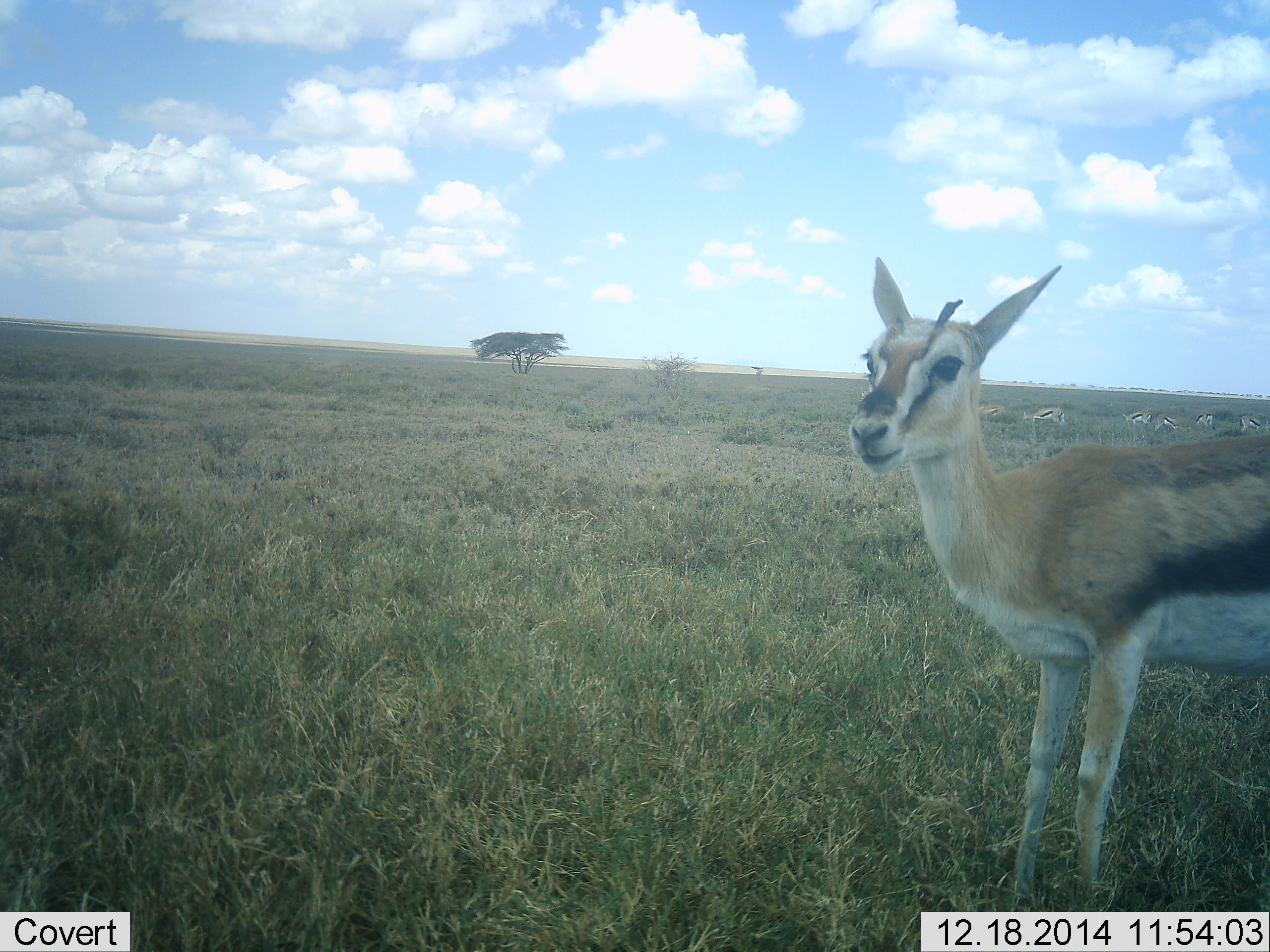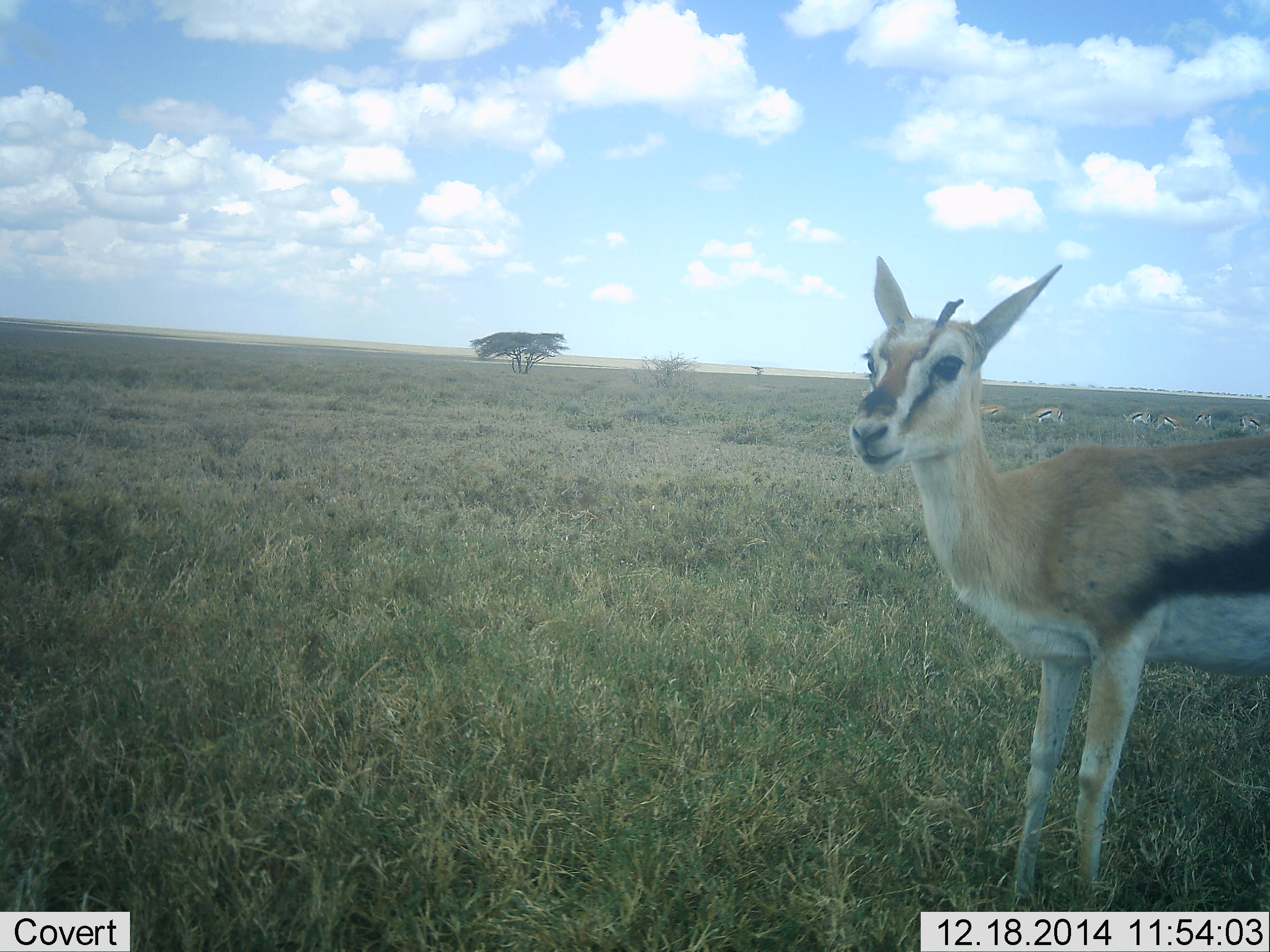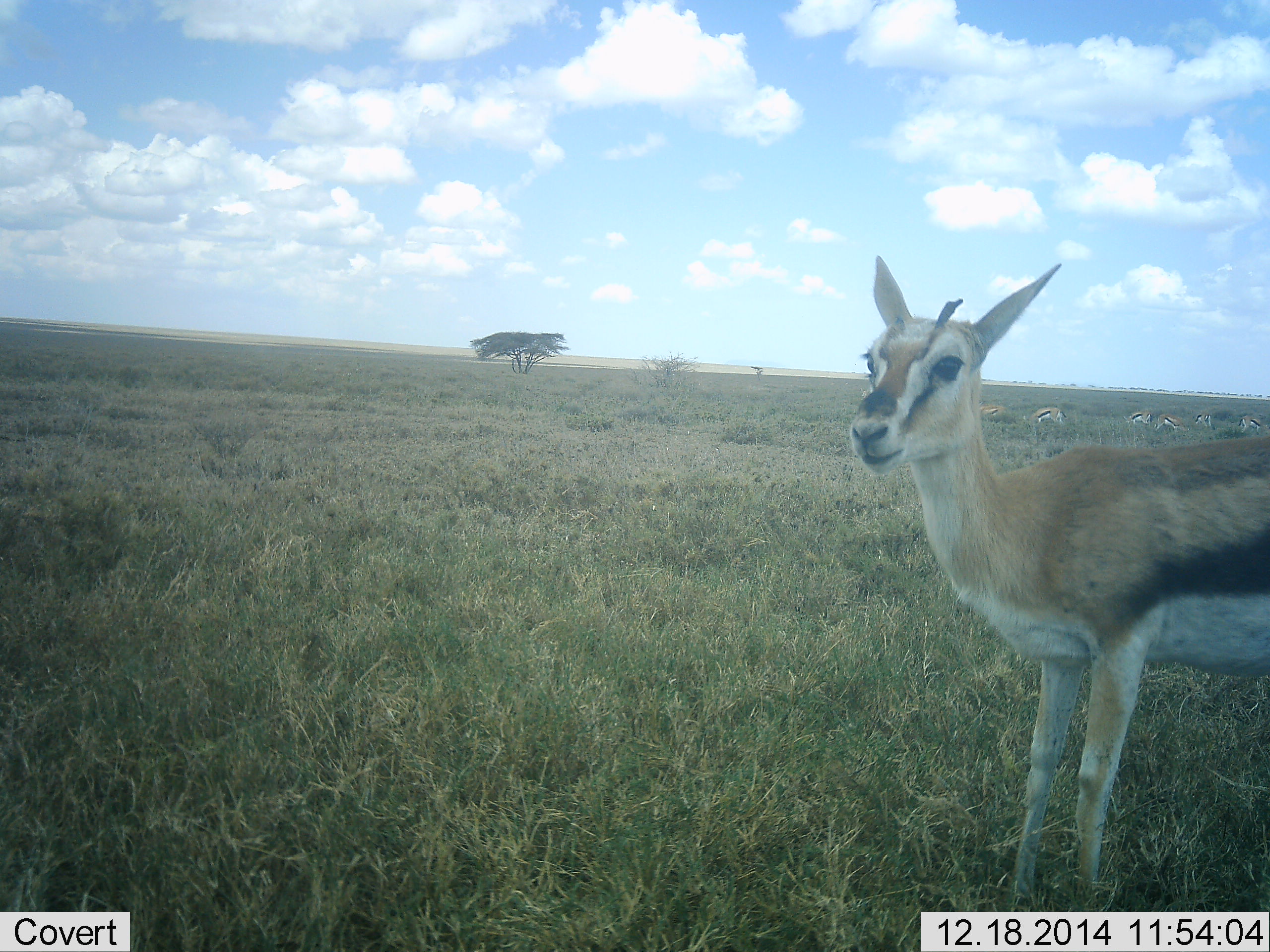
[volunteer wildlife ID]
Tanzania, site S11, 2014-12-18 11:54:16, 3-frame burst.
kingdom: Animalia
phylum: Chordata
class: Mammalia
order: Artiodactyla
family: Bovidae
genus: Eudorcas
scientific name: Eudorcas thomsonii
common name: thomson's gazelle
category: gazellethomsons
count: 7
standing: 80%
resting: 0%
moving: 0%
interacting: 0%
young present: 10%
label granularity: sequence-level